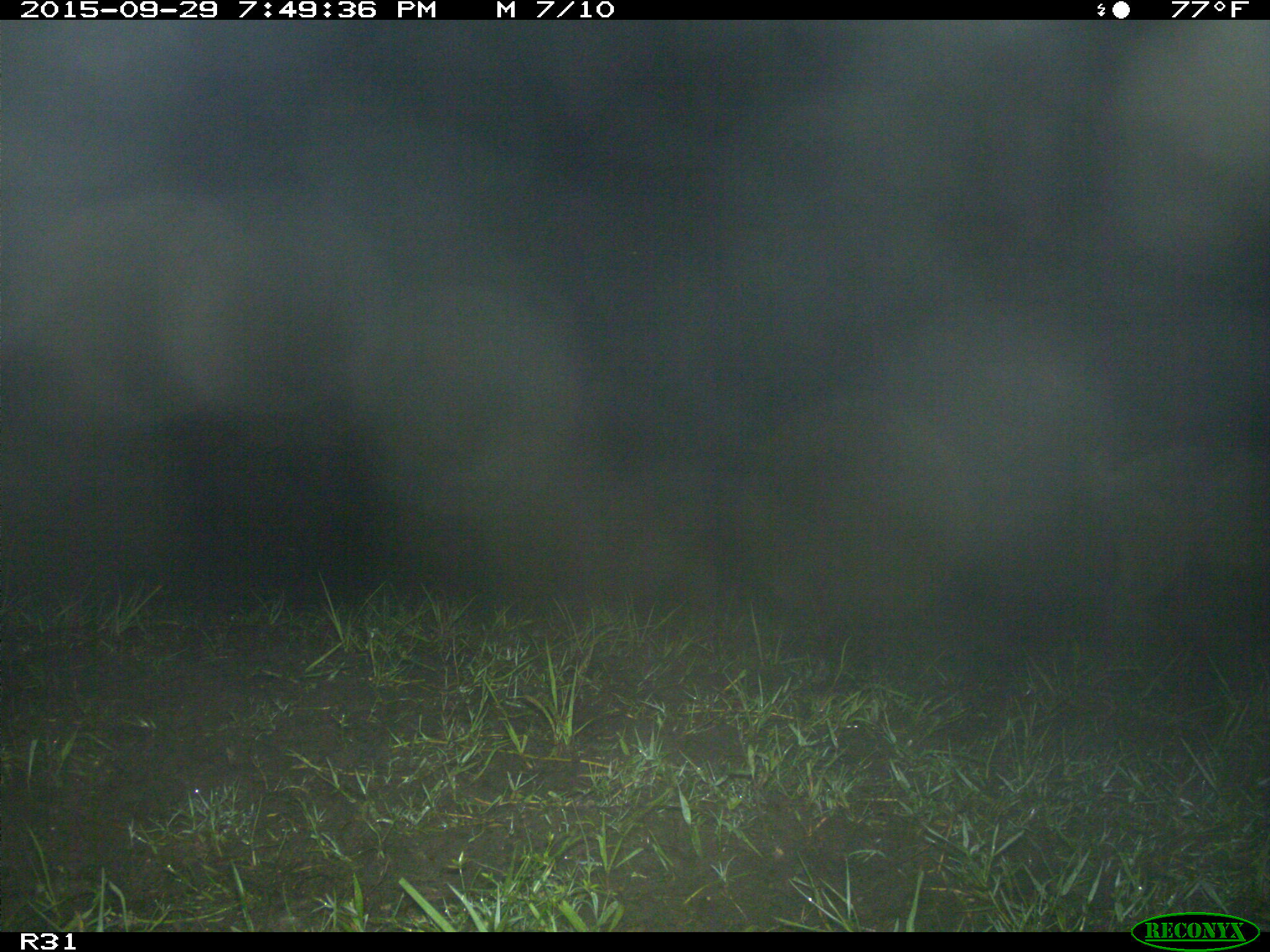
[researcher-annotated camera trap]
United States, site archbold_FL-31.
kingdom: Animalia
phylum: Chordata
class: Mammalia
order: Artiodactyla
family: Suidae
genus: Sus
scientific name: Sus scrofa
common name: wild boar